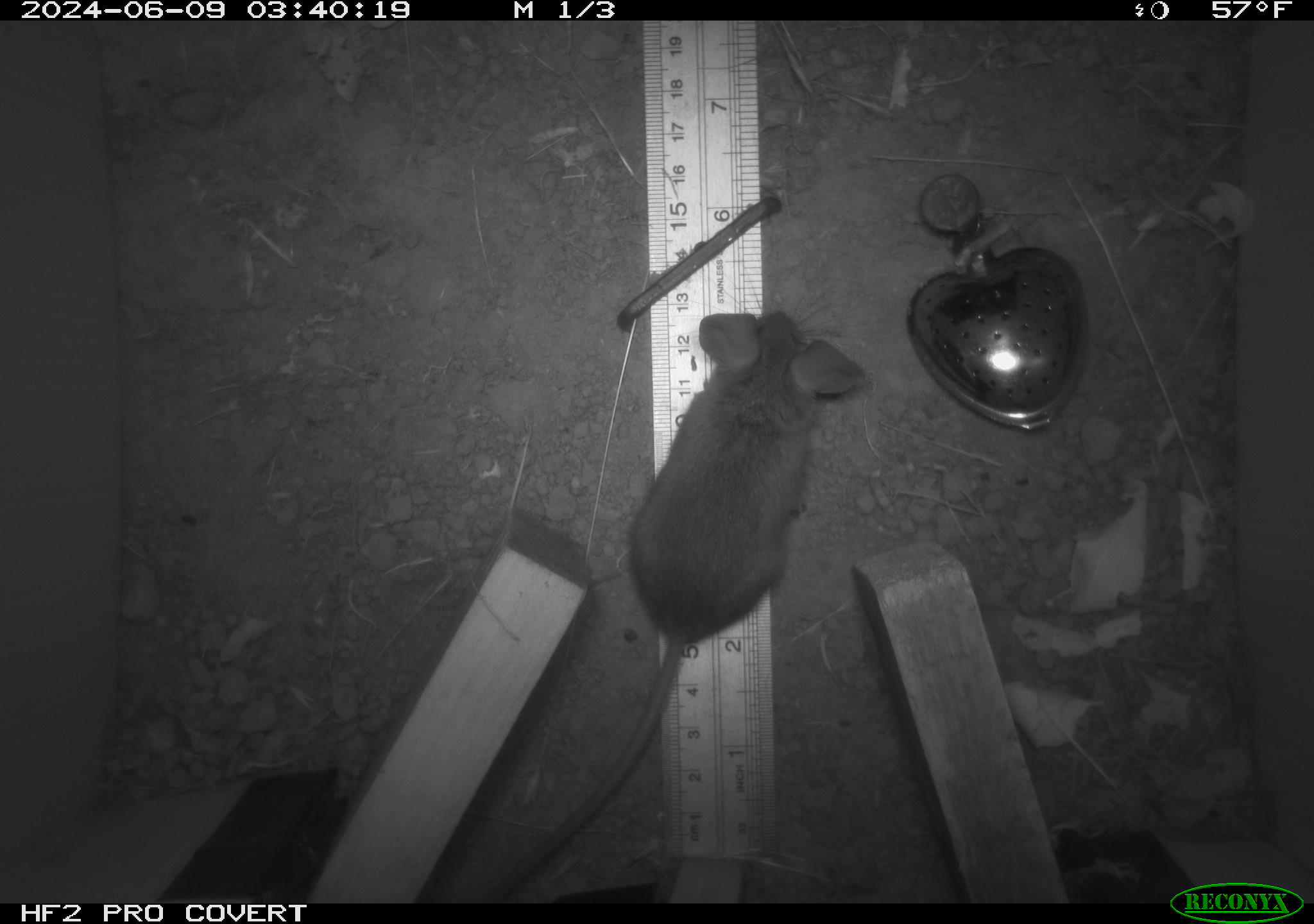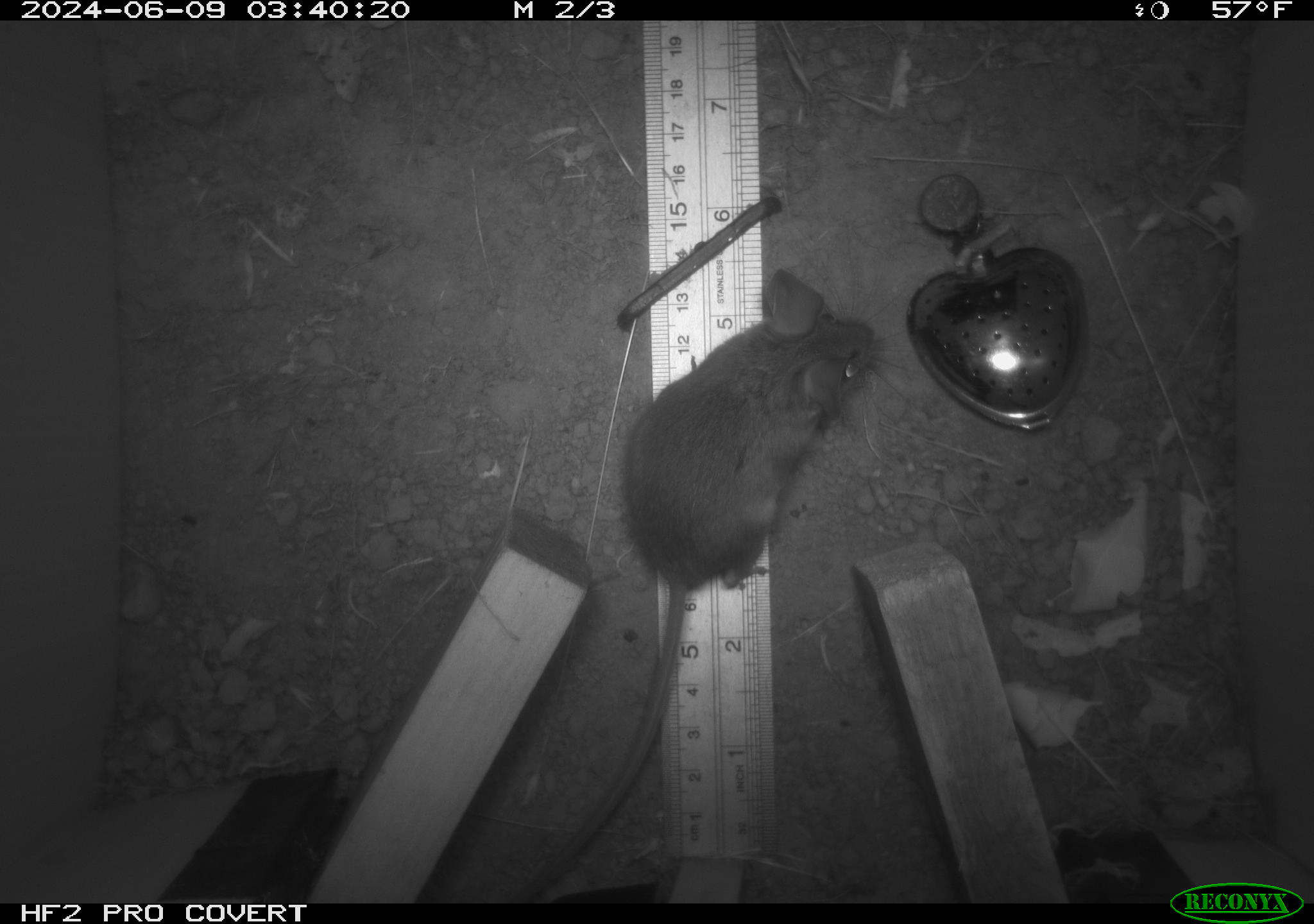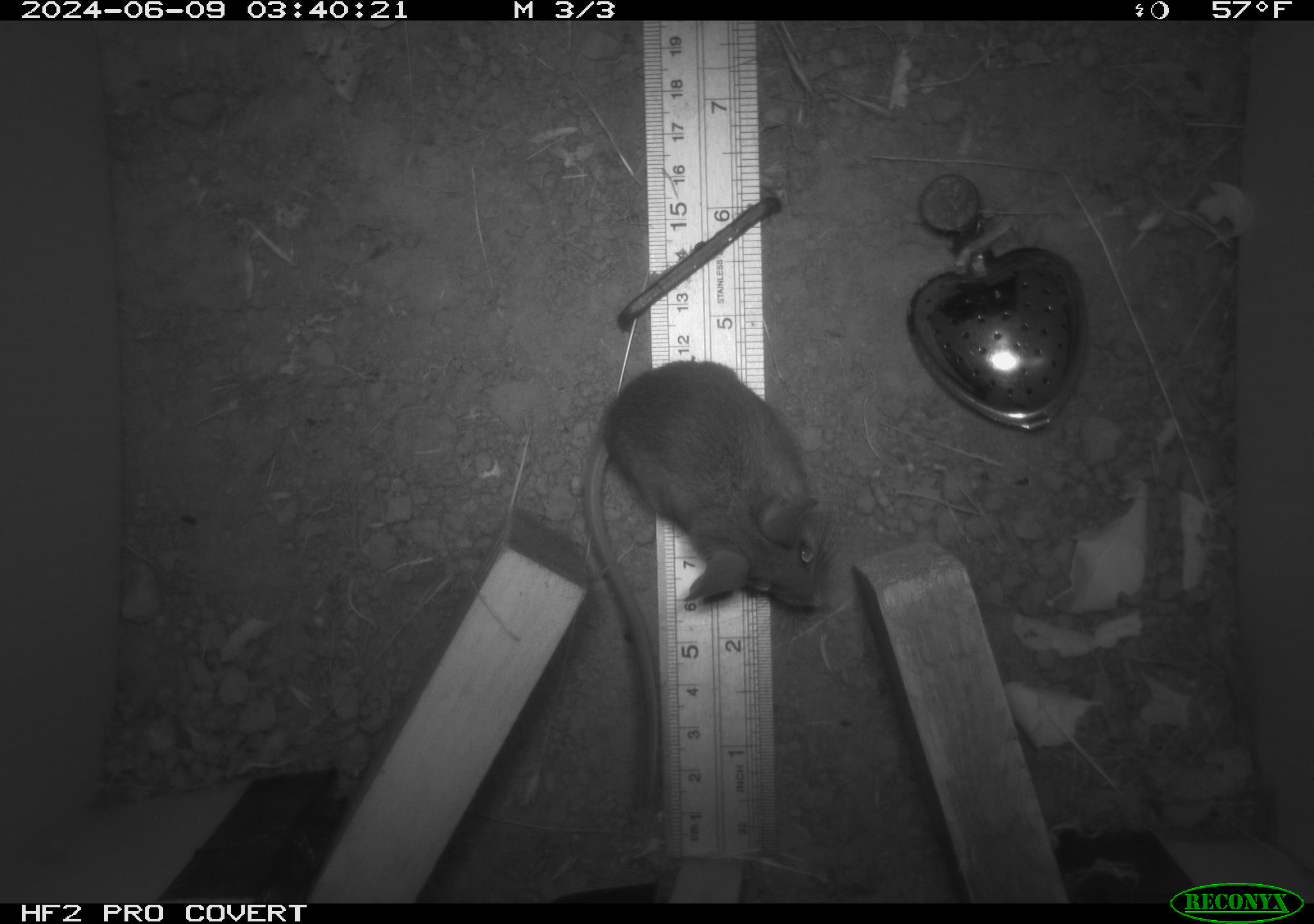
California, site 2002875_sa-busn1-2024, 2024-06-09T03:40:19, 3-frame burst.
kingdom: Animalia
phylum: Chordata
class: Mammalia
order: Rodentia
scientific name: Rodentia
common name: mouse species